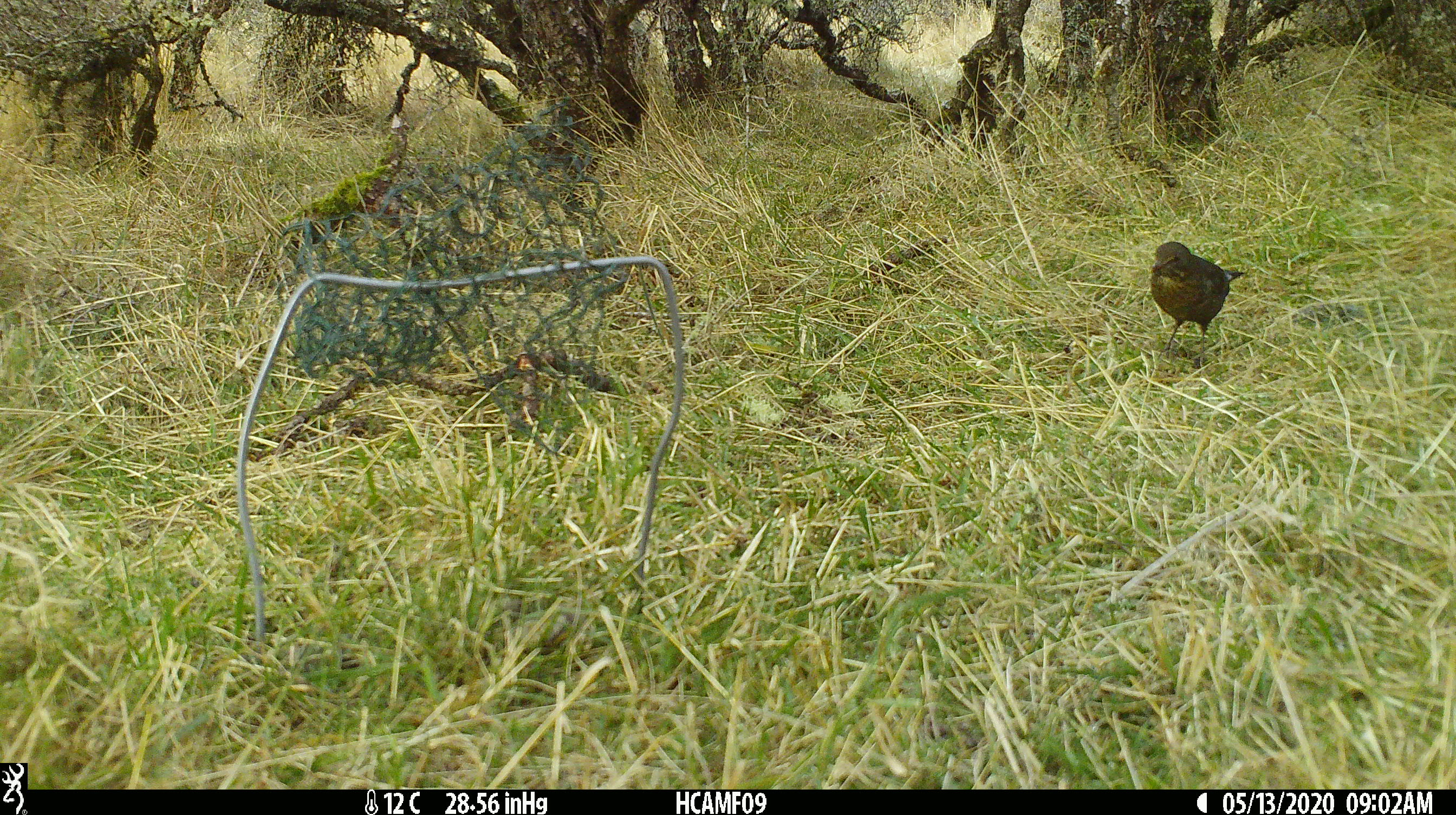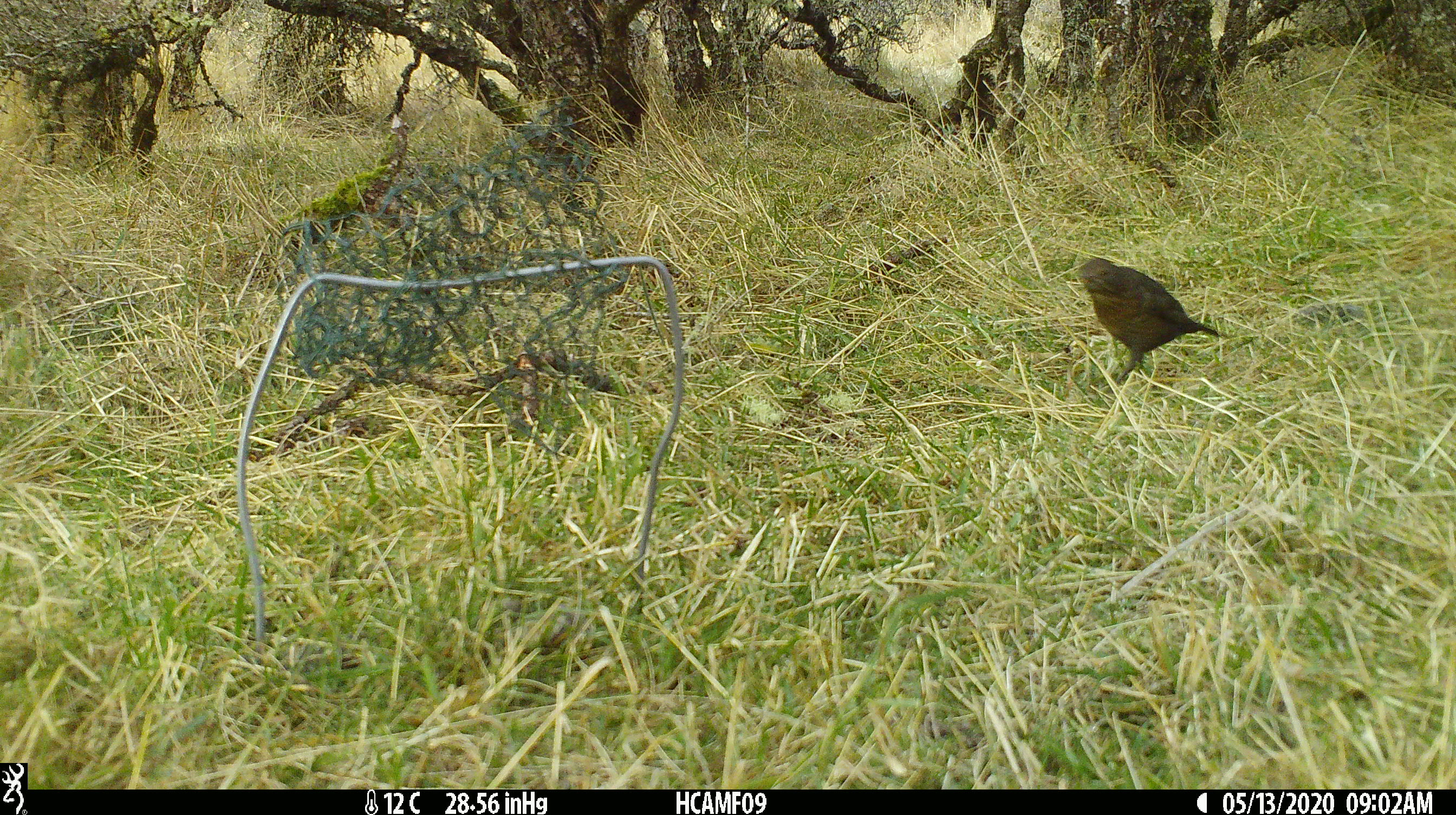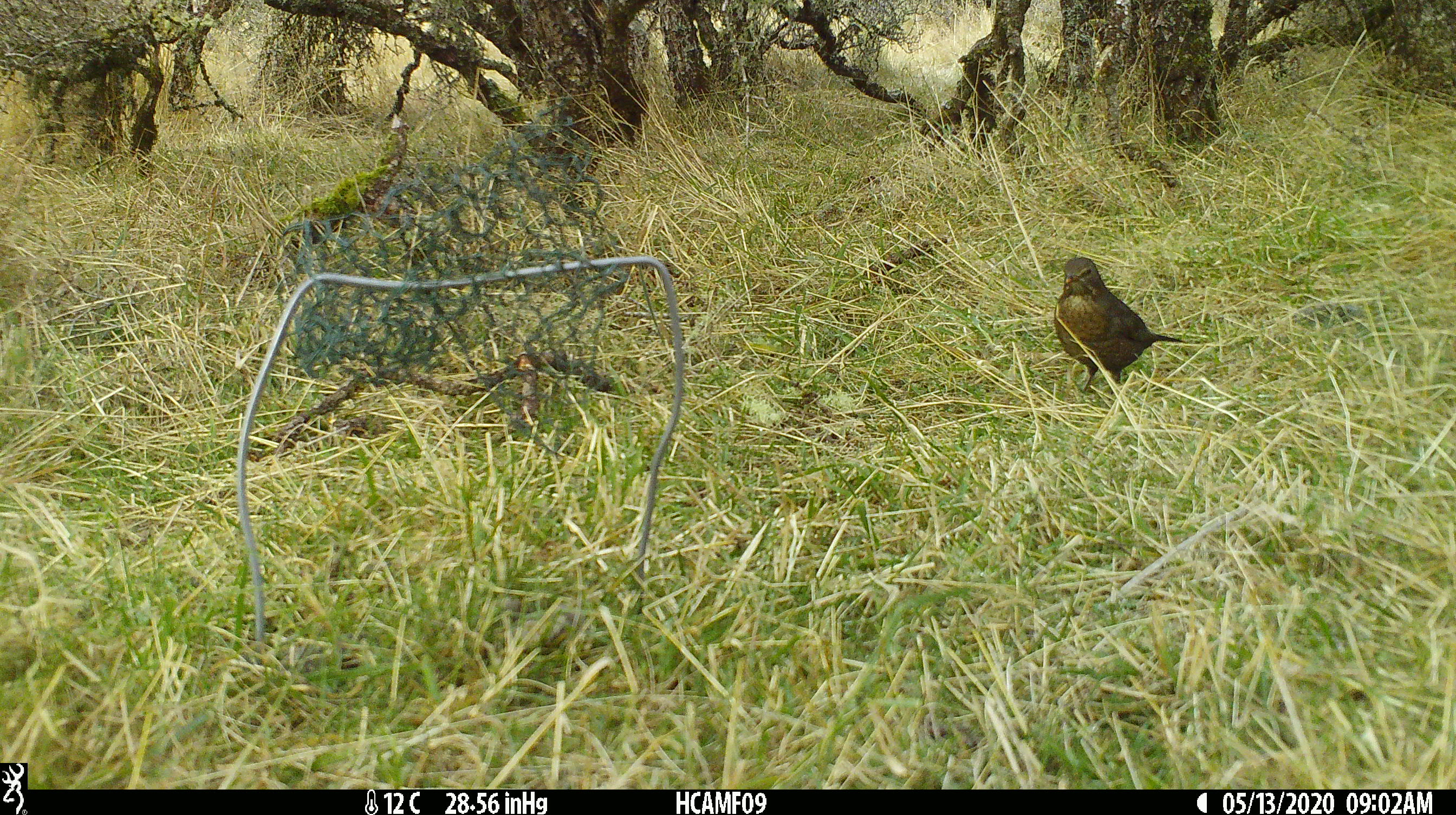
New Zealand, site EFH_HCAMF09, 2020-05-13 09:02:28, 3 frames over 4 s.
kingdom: Animalia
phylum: Chordata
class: Aves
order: Passeriformes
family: Turdidae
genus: Turdus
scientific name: Turdus merula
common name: eurasian blackbird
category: blackbird